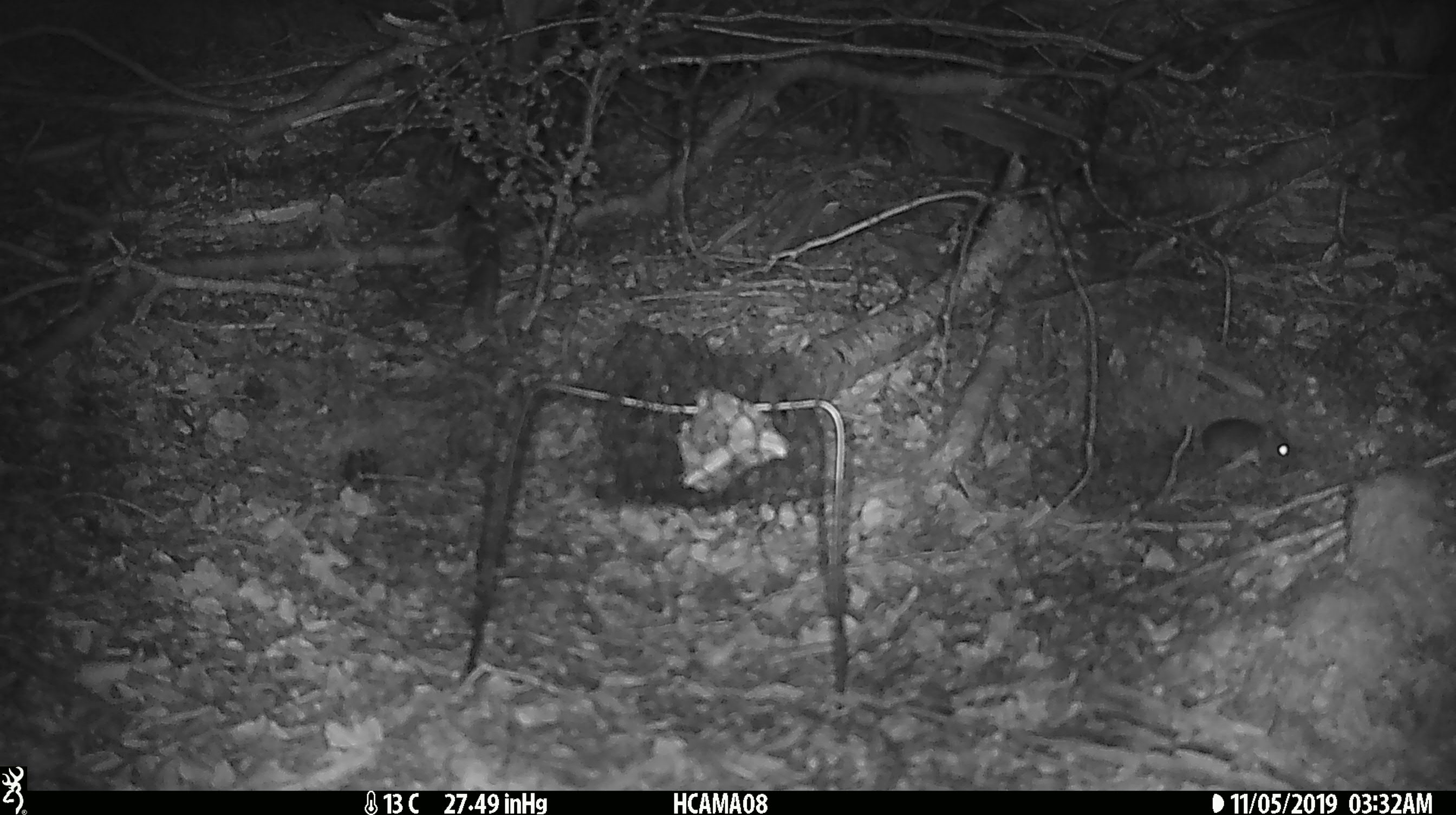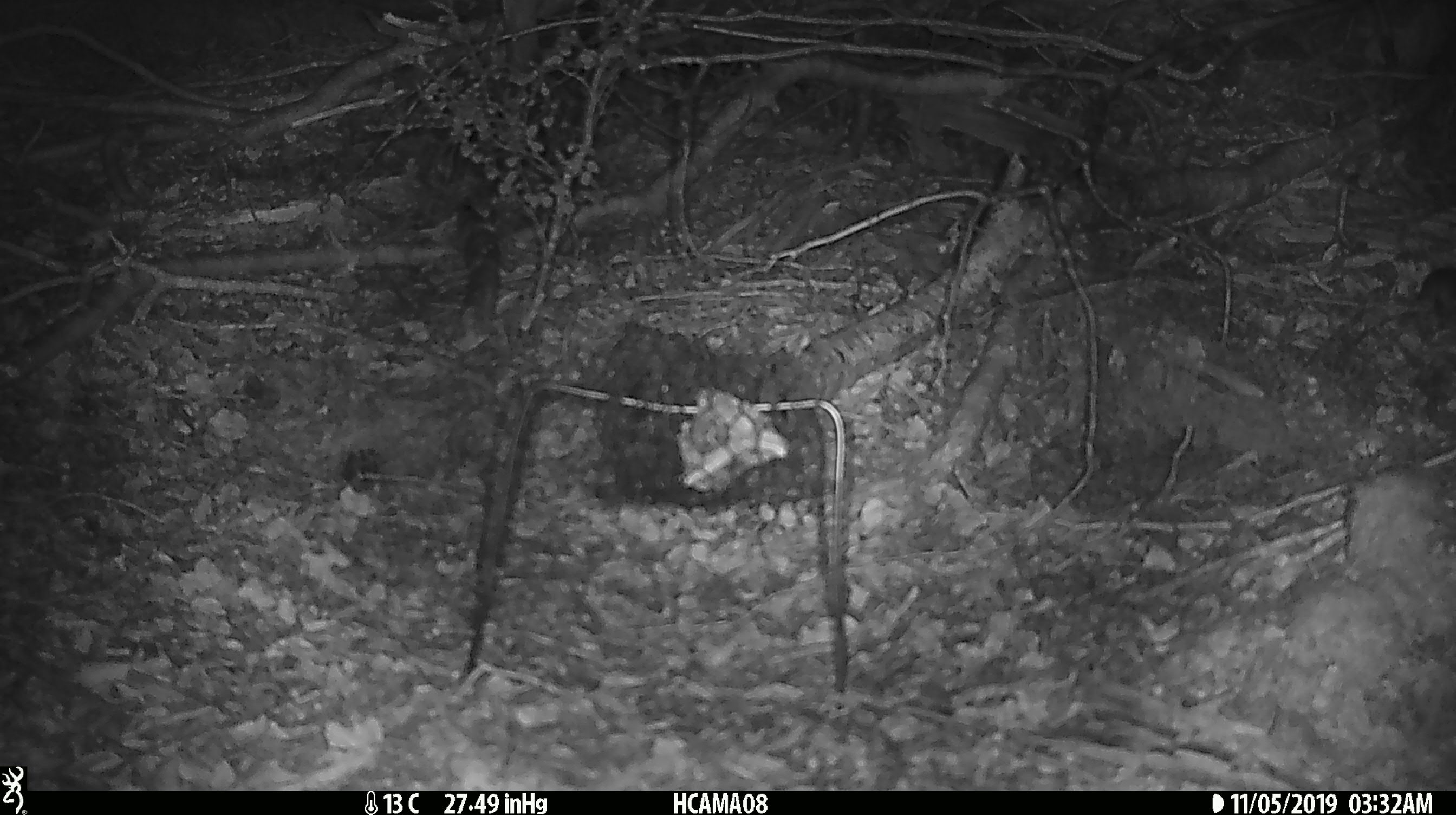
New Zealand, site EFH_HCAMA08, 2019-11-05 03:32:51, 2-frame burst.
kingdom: Animalia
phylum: Chordata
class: Mammalia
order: Rodentia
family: Muridae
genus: Mus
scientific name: Mus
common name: mouse